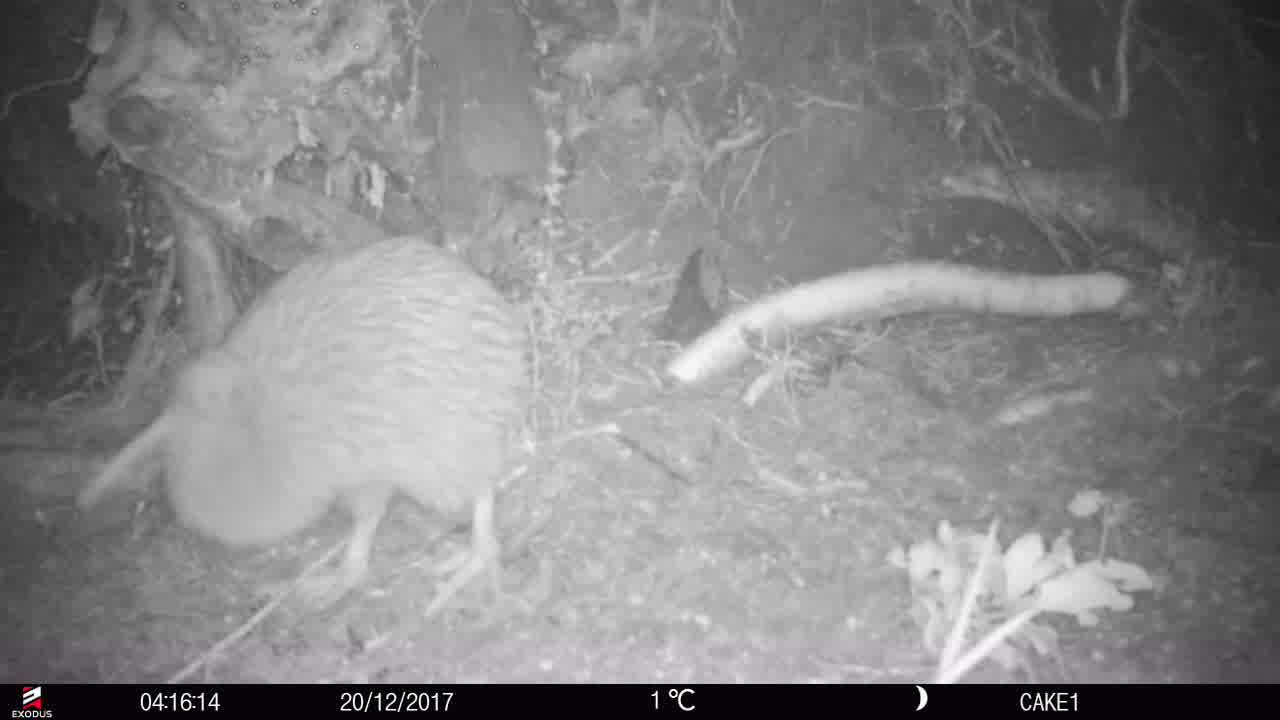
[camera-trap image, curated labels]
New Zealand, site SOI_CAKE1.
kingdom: Animalia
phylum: Chordata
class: Aves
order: Apterygiformes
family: Apterygidae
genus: Apteryx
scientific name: Apteryx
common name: kiwi